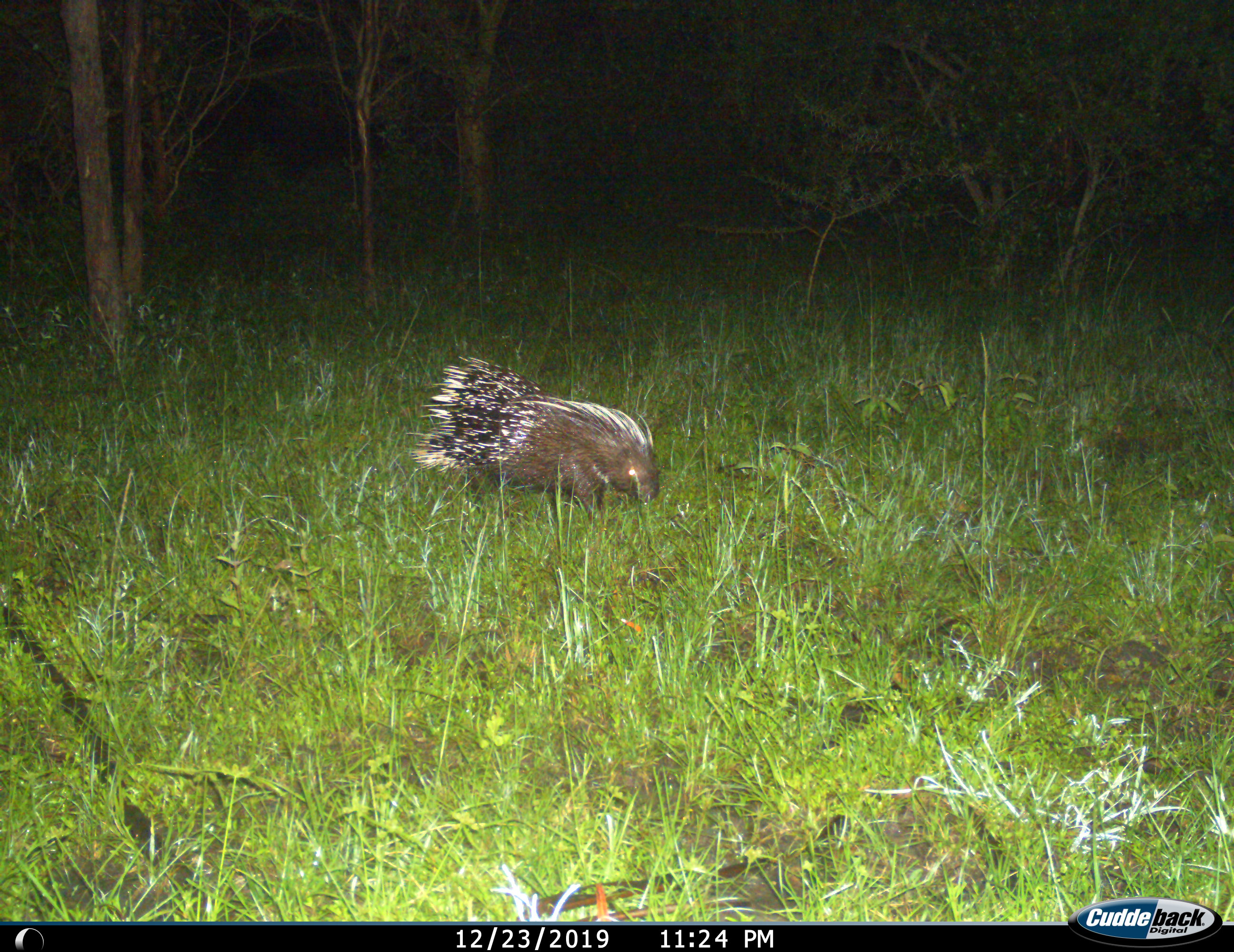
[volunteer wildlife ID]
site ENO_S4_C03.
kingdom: Animalia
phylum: Chordata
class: Mammalia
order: Rodentia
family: Hystricidae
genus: Hystrix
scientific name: Hystrix cristata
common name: crested porcupine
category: porcupine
Porcupine (crested porcupine) (Hystrix cristata), count 1. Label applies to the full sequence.